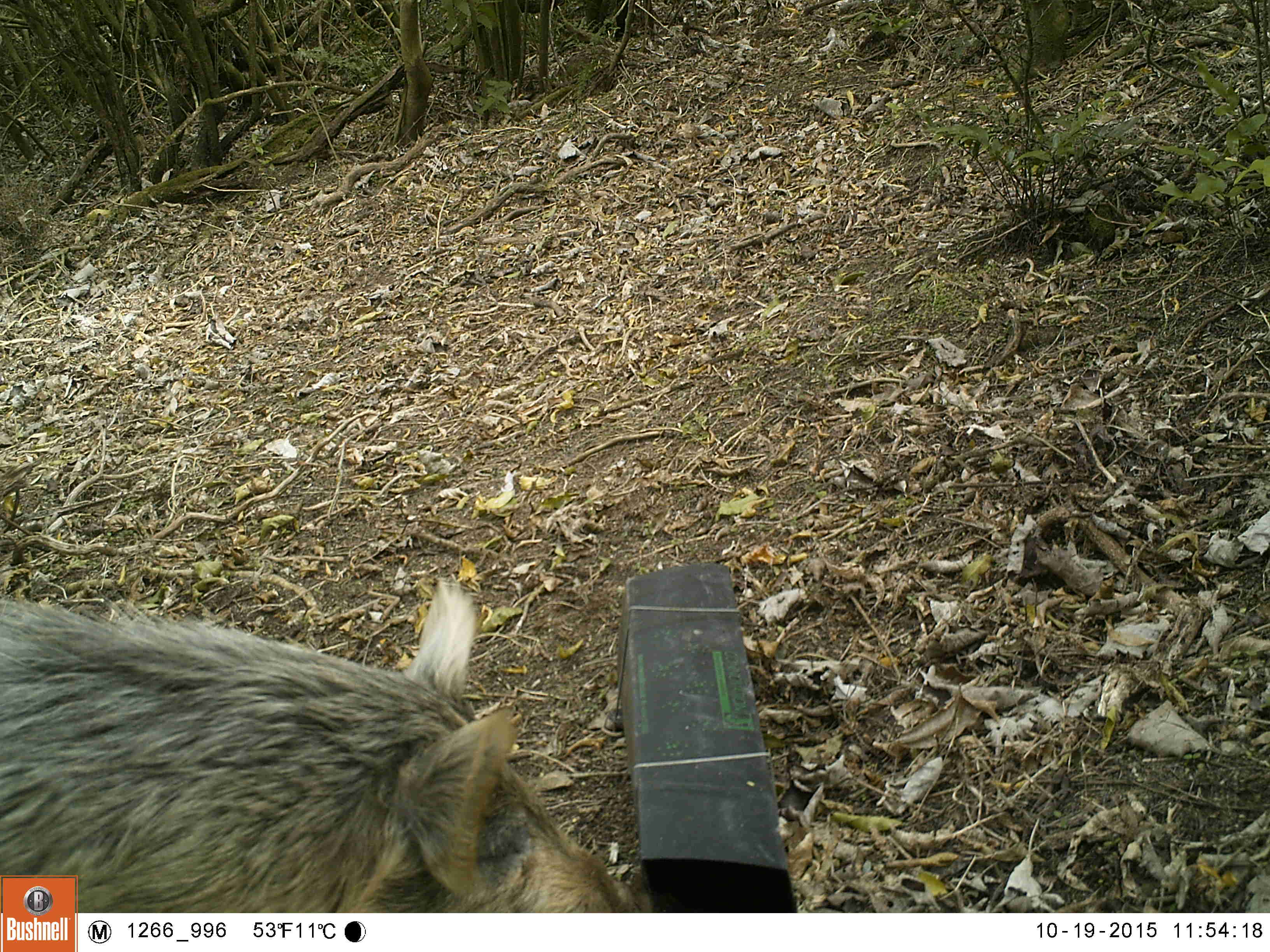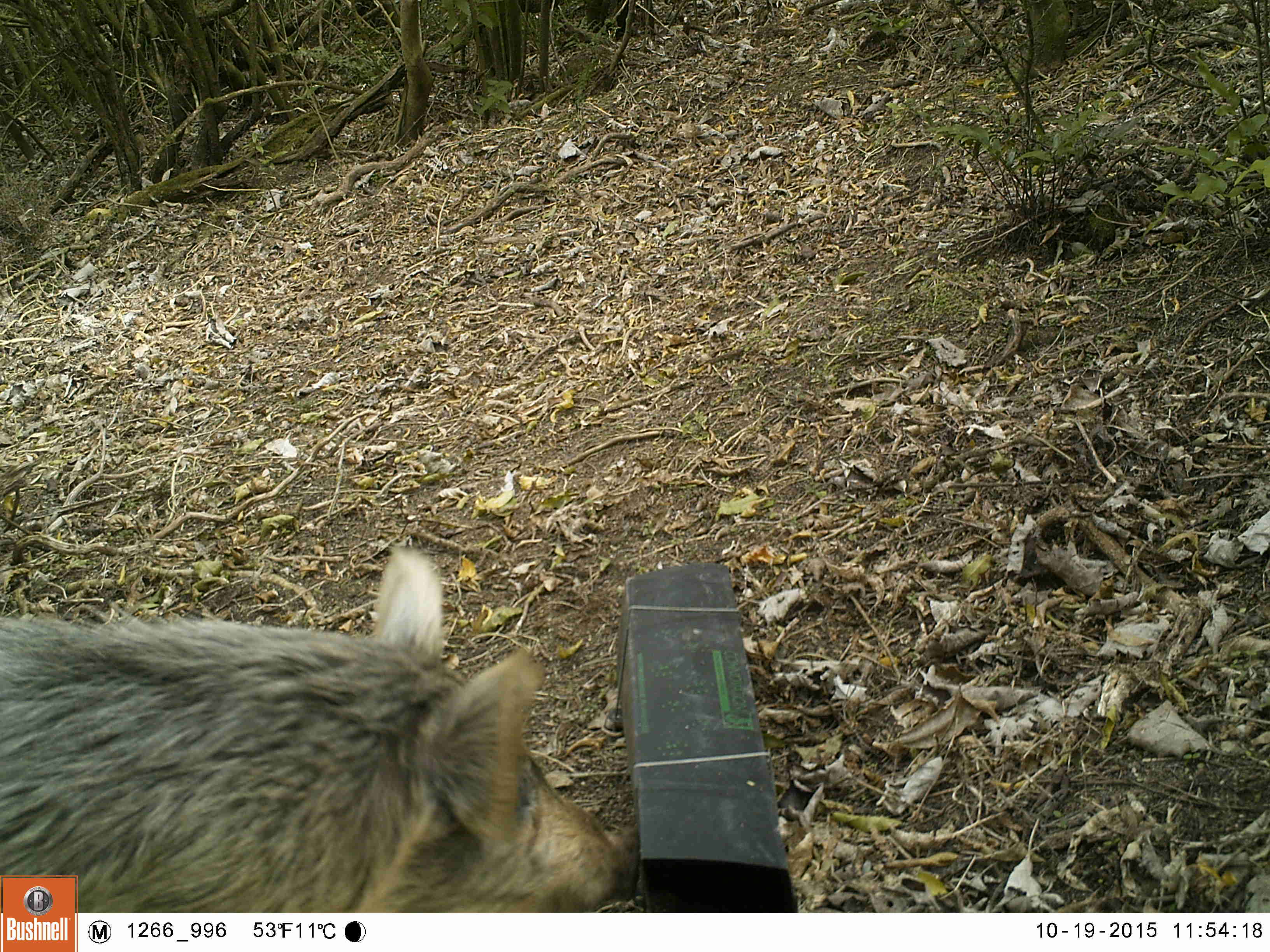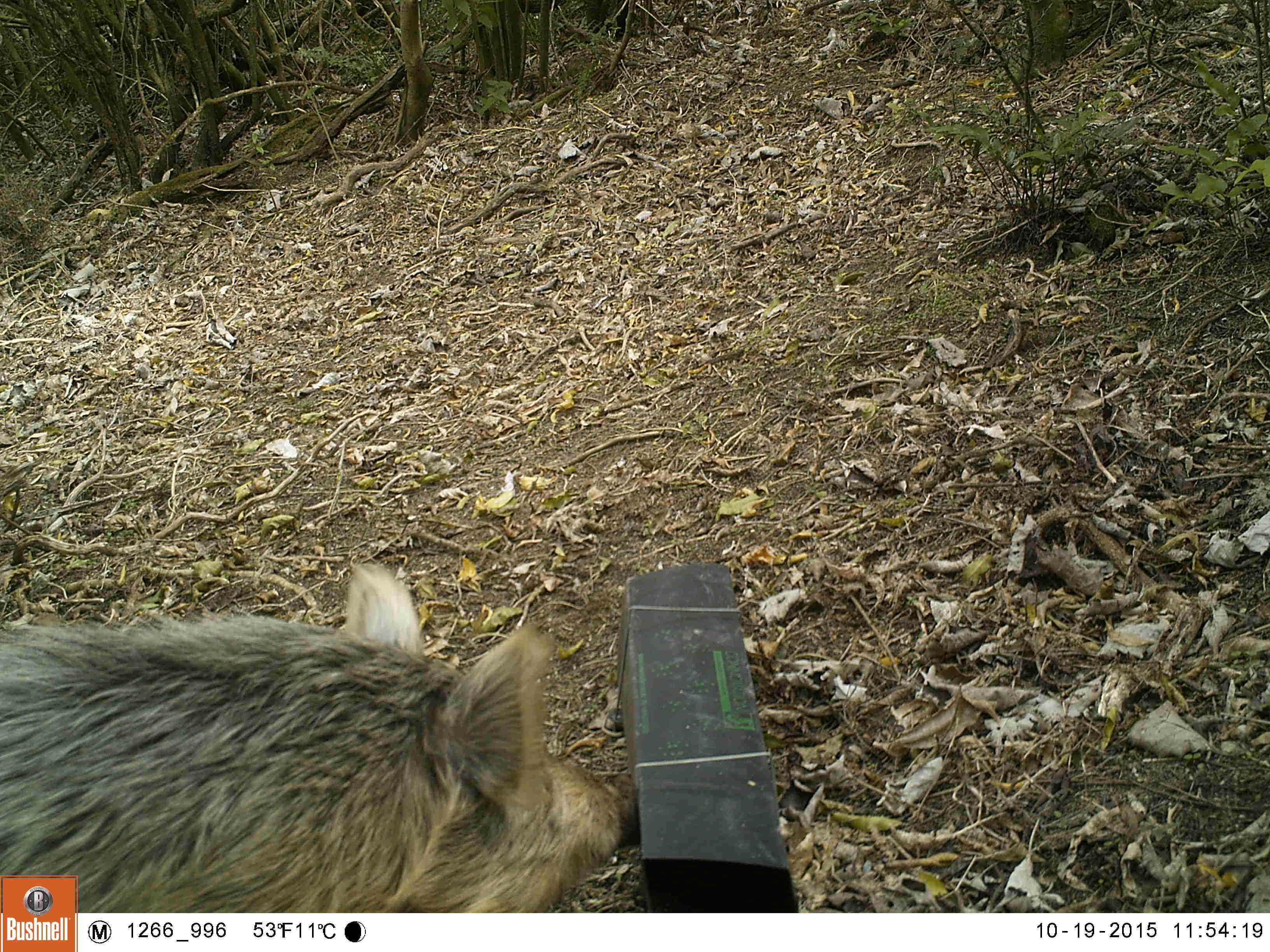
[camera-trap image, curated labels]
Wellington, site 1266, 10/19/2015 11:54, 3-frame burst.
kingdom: Animalia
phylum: Chordata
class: Mammalia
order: Artiodactyla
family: Suidae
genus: Sus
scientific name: Sus scrofa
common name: pig